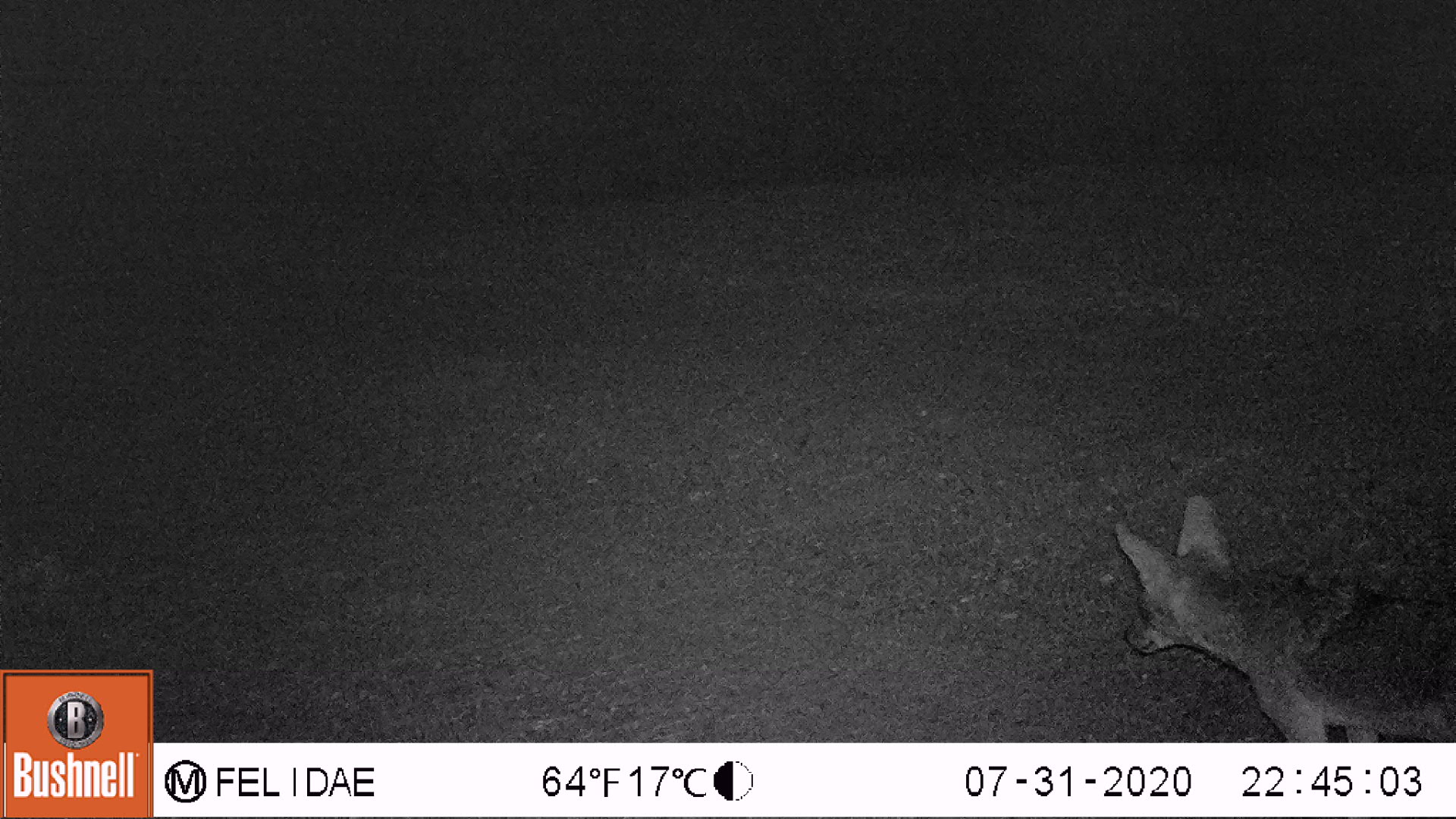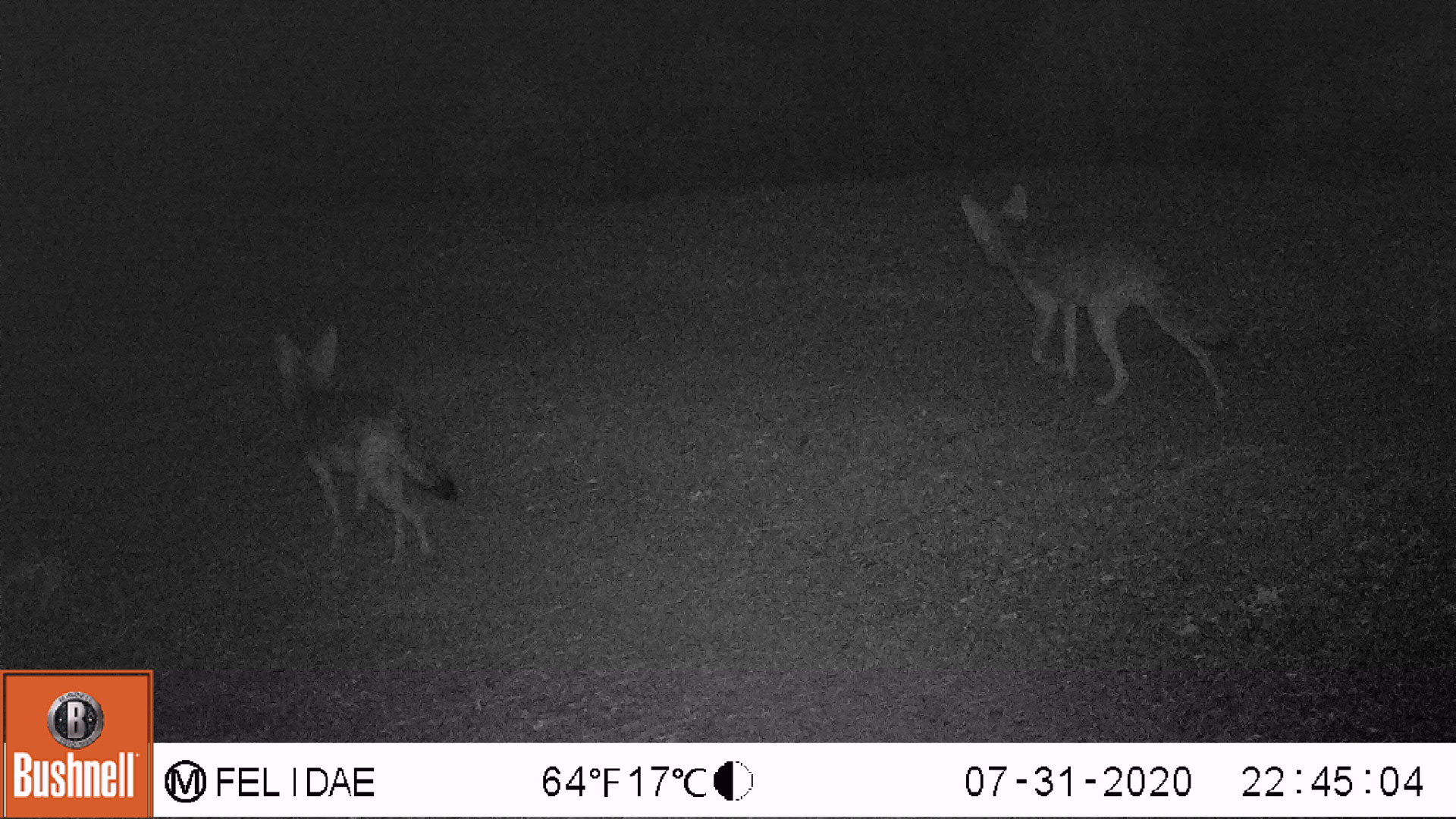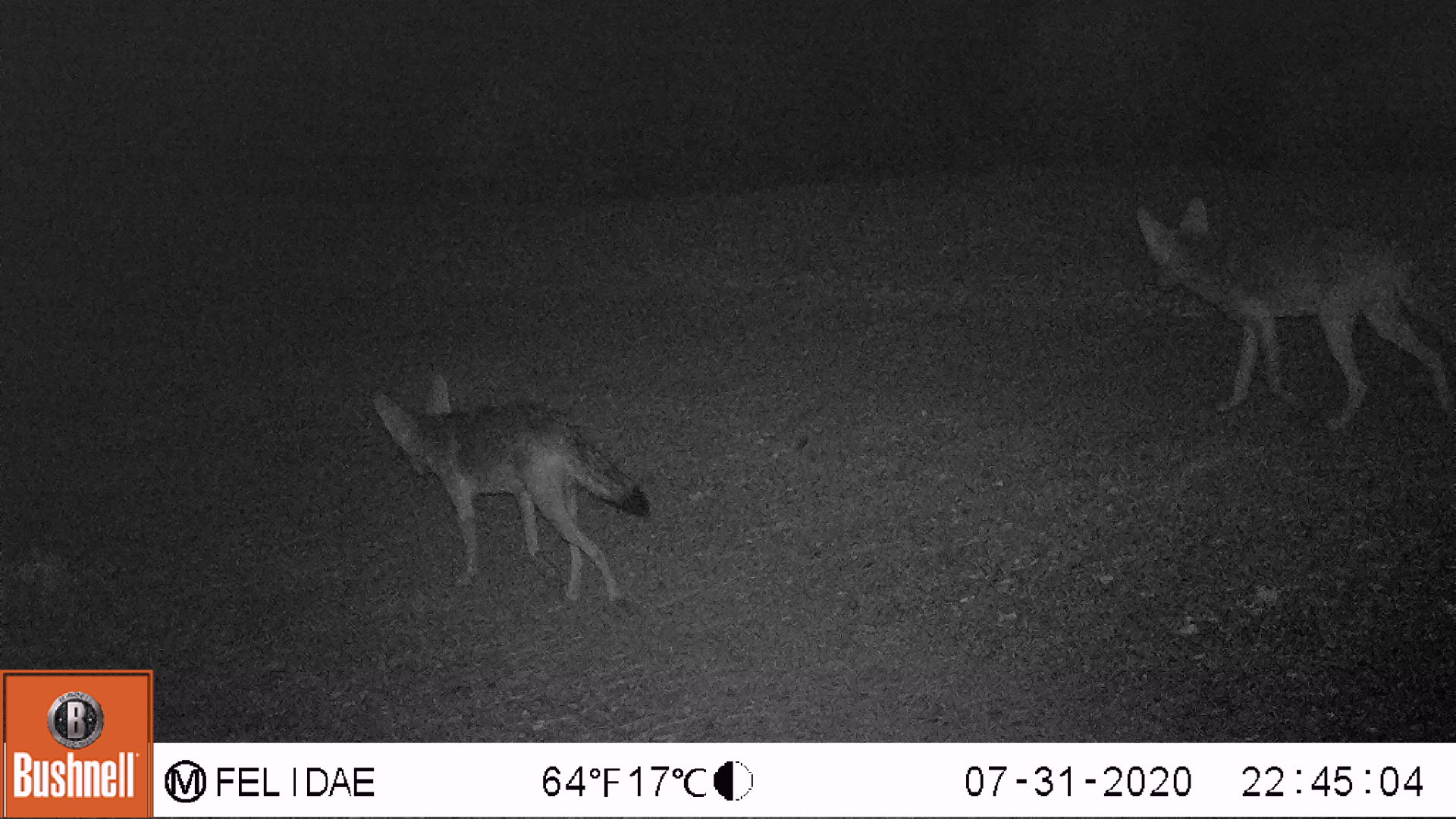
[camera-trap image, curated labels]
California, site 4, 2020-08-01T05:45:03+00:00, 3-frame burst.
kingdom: Animalia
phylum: Chordata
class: Mammalia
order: Carnivora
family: Canidae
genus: Canis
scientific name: Canis latrans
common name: coyote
Coyote (Canis latrans).